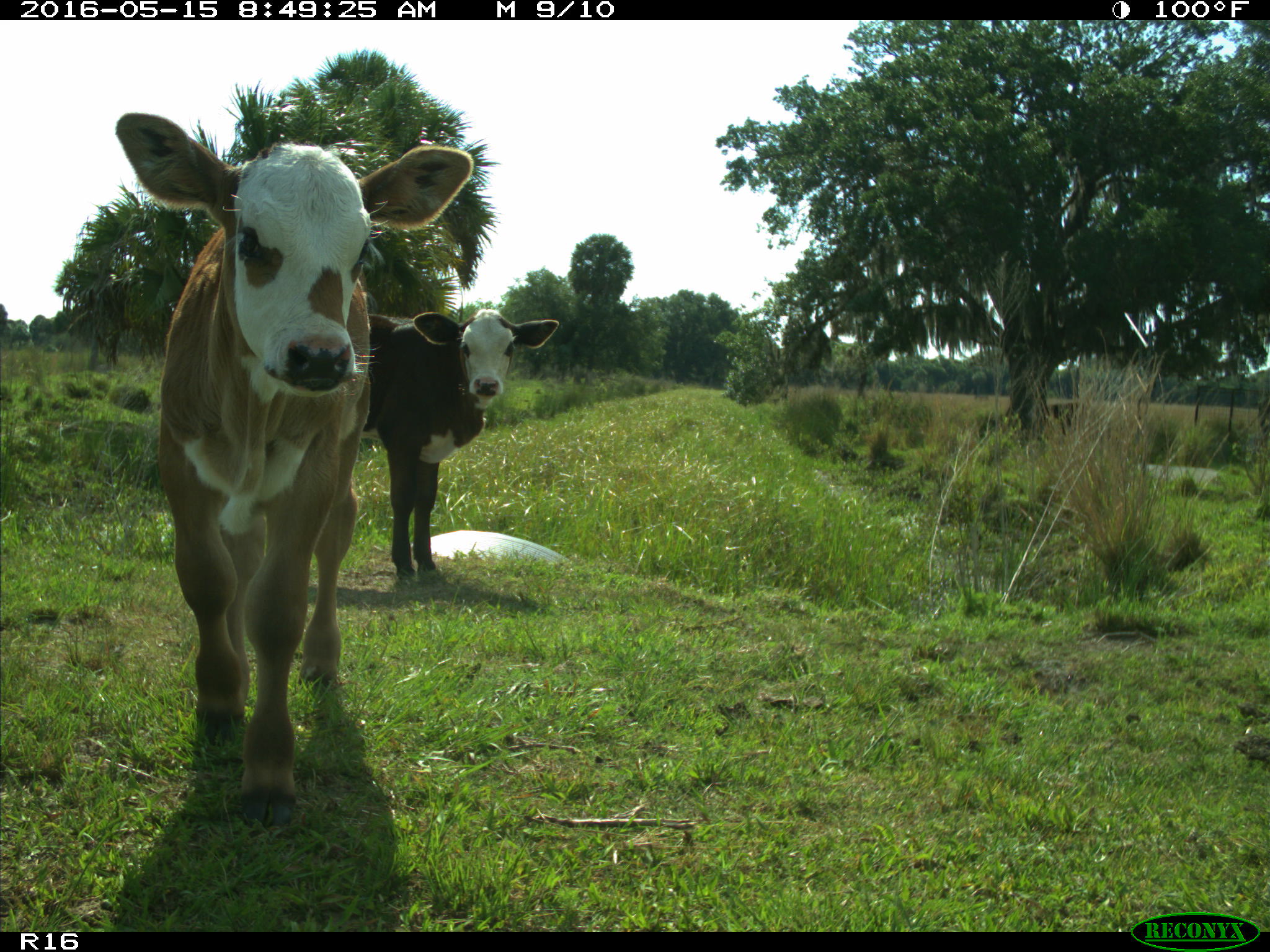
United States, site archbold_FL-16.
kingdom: Animalia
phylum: Chordata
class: Mammalia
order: Artiodactyla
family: Bovidae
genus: Bos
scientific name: Bos taurus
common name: domestic cow